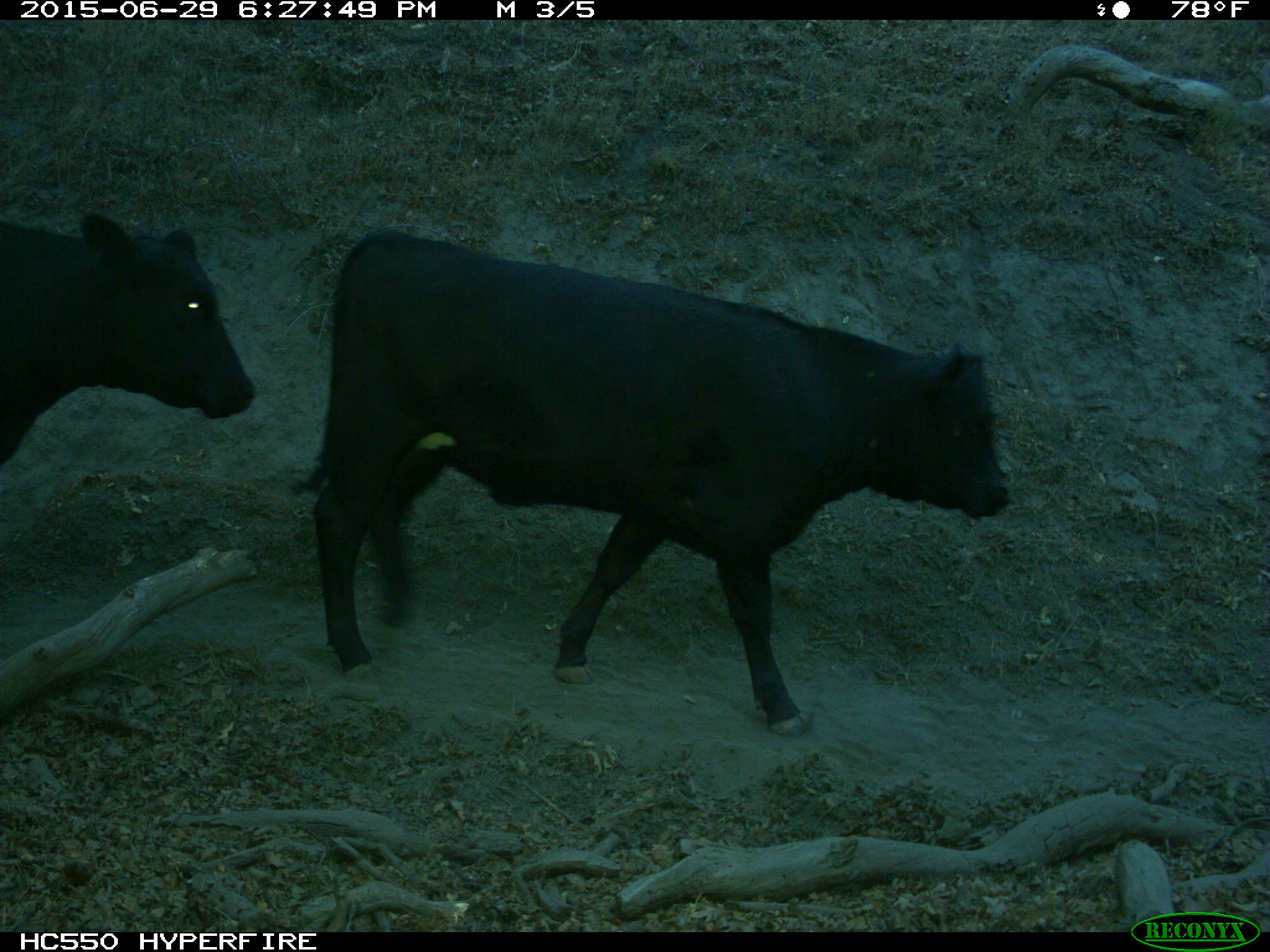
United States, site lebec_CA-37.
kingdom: Animalia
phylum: Chordata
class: Mammalia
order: Artiodactyla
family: Bovidae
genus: Bos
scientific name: Bos taurus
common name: domestic cow